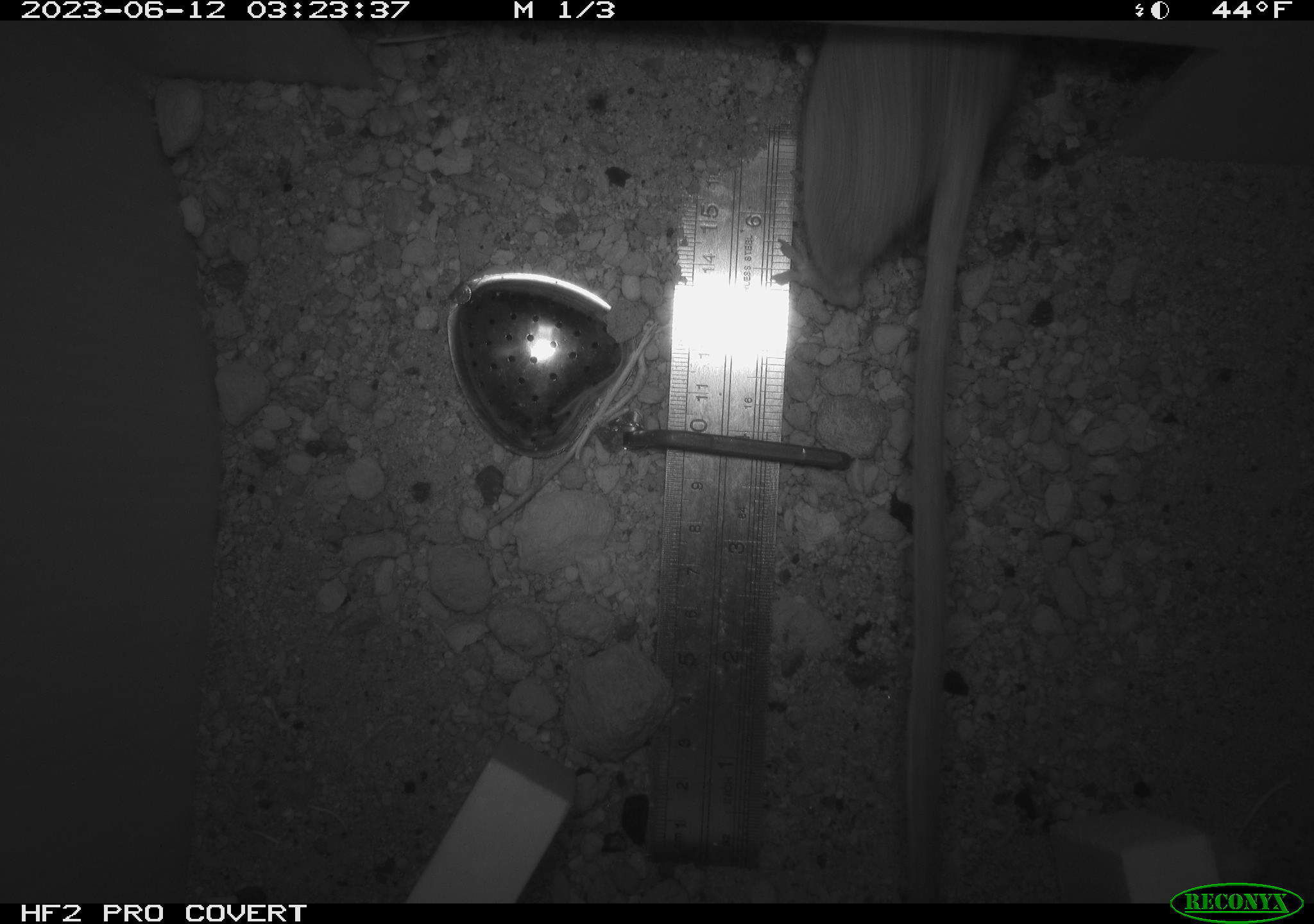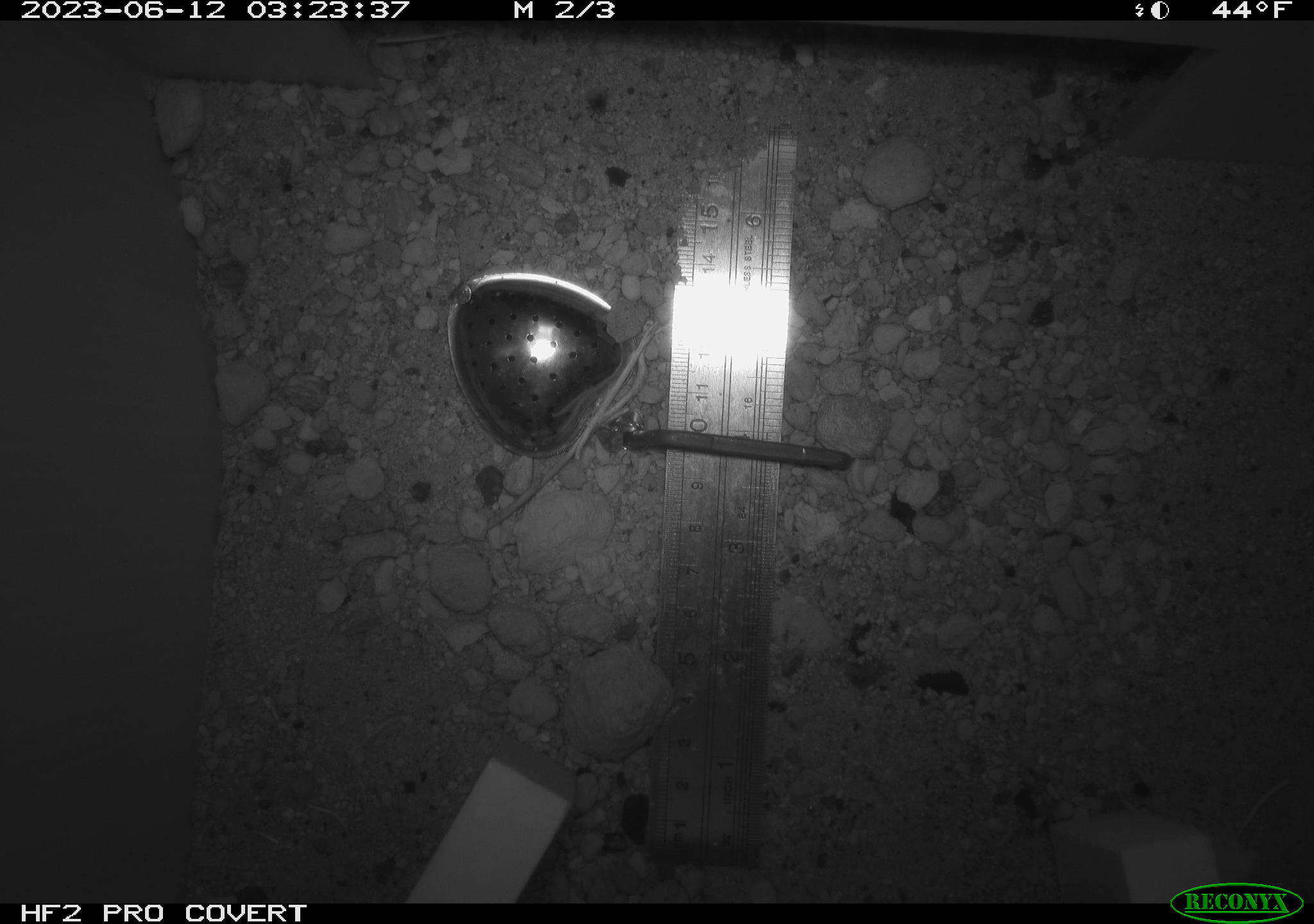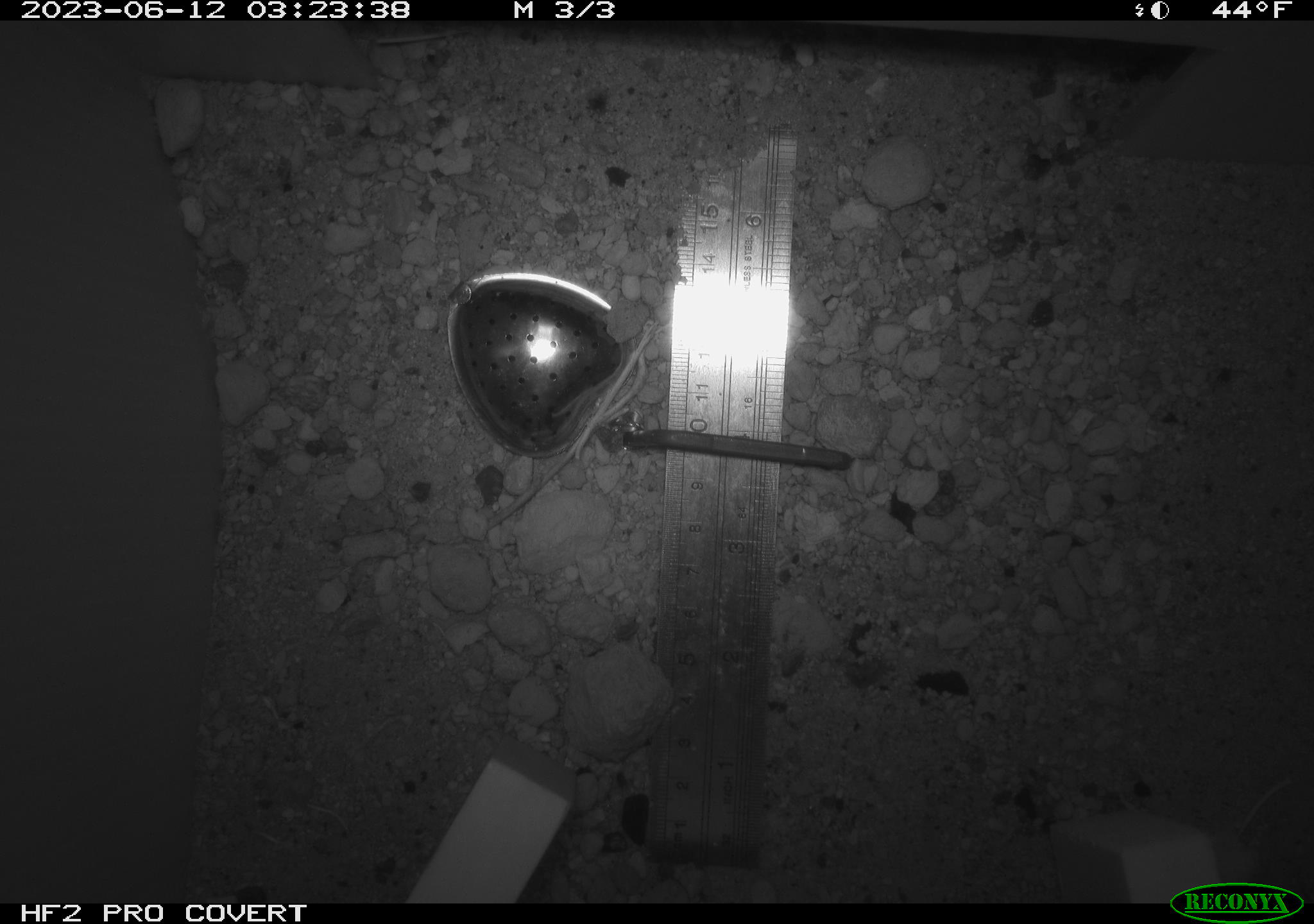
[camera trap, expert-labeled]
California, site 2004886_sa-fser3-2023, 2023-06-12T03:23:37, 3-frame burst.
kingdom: Animalia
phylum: Chordata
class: Mammalia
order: Rodentia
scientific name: Rodentia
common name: mouse species